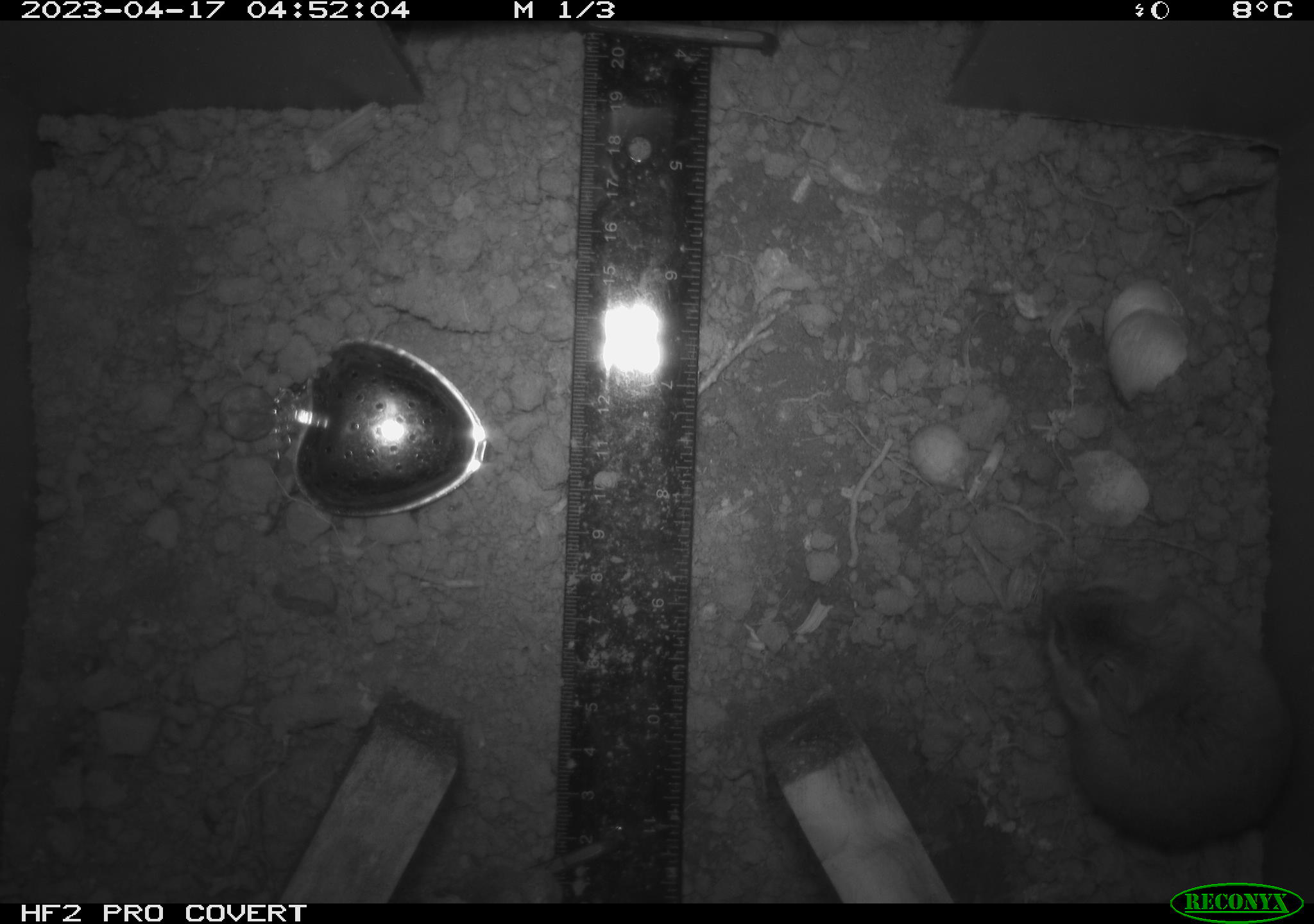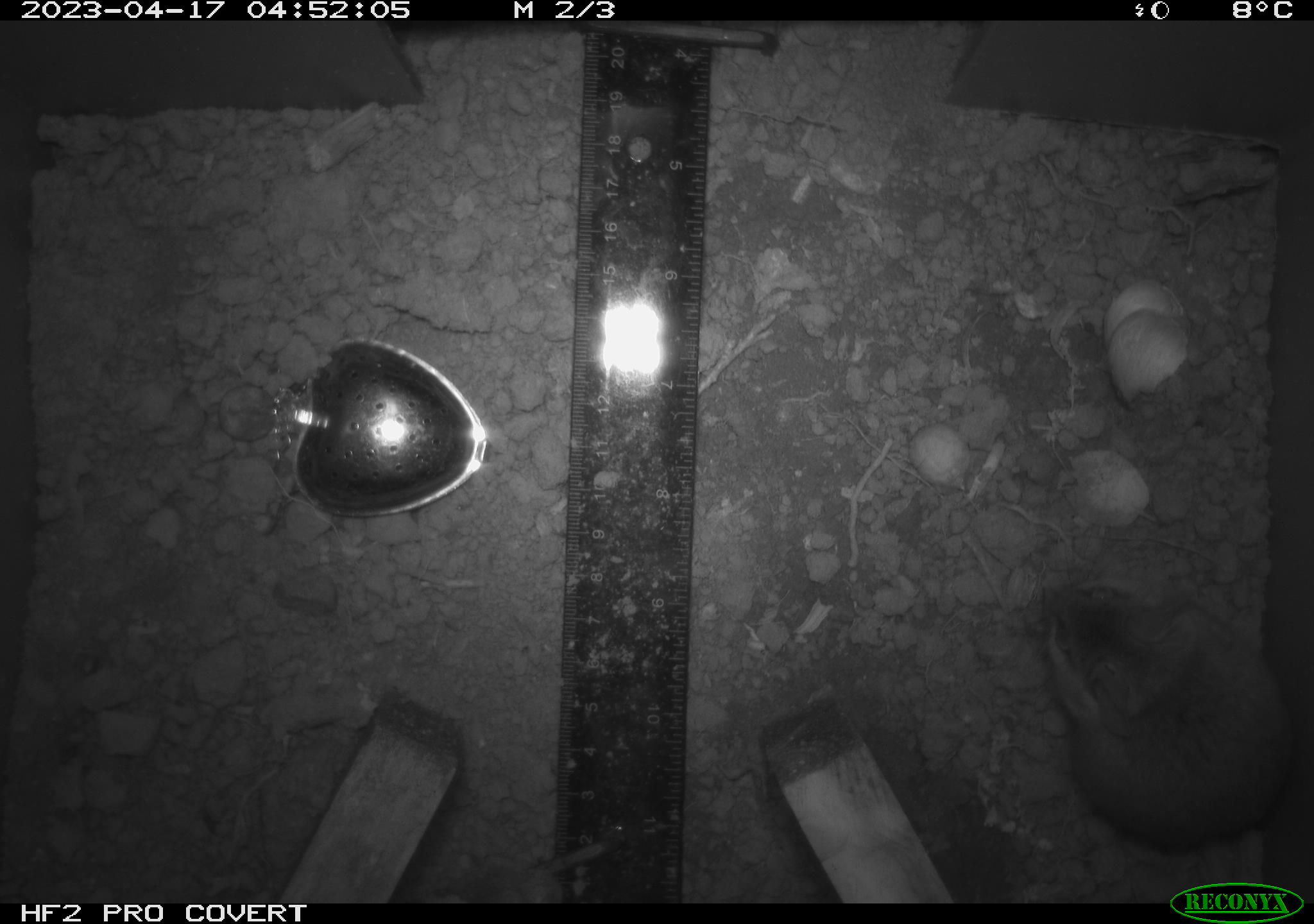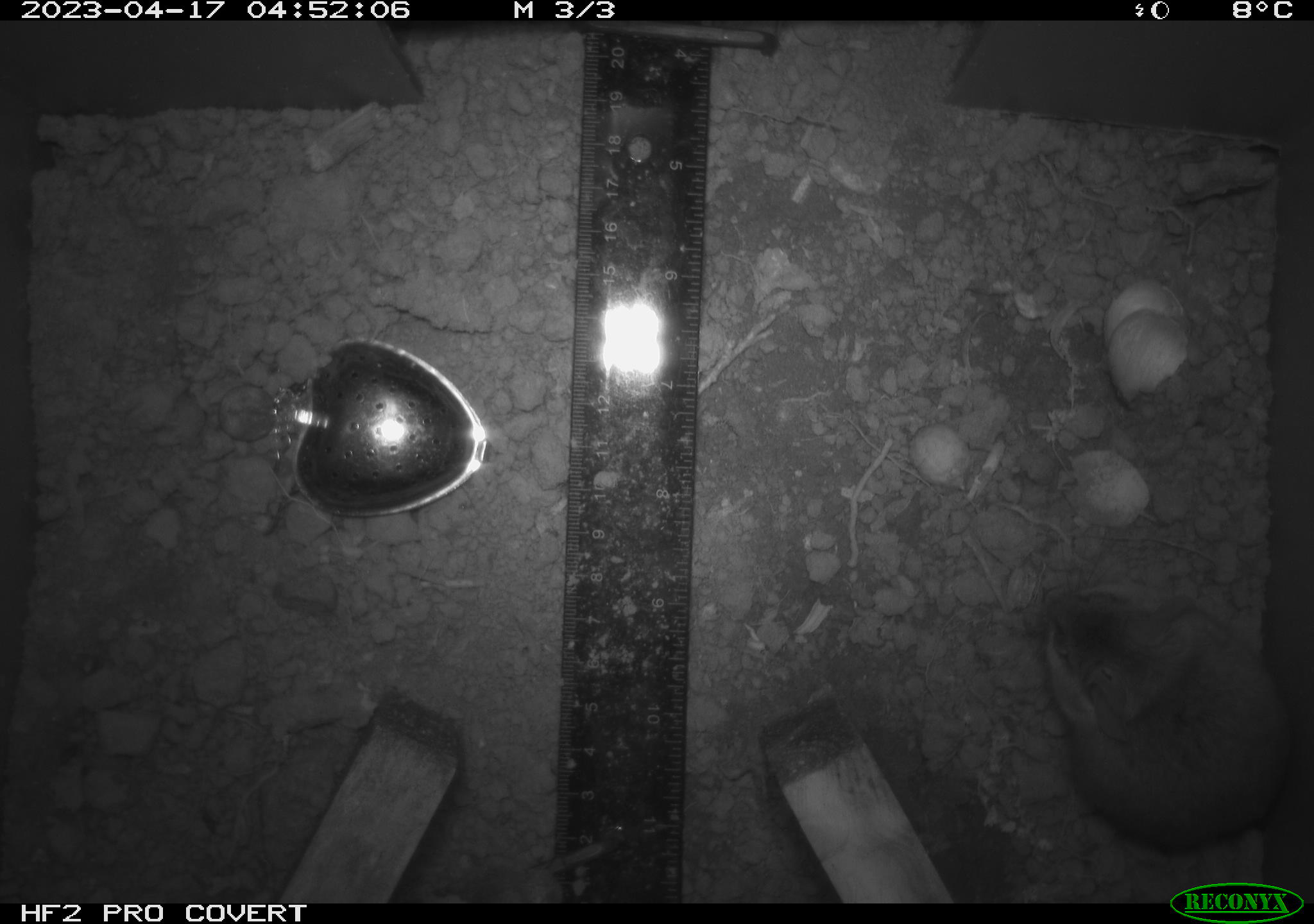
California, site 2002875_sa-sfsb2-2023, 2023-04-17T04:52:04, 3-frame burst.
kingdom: Animalia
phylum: Chordata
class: Mammalia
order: Rodentia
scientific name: Rodentia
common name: mouse species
Mouse species (Rodentia).